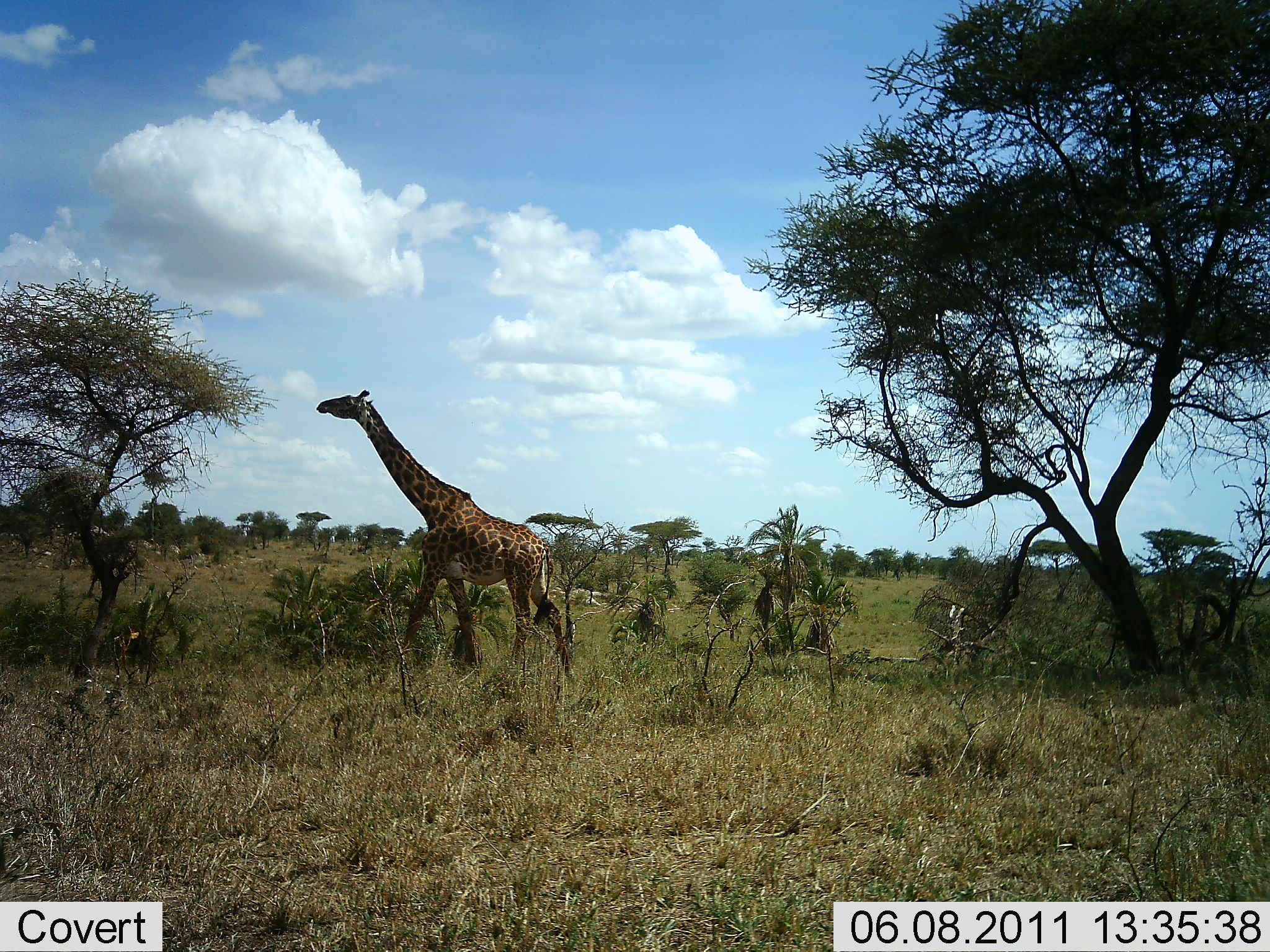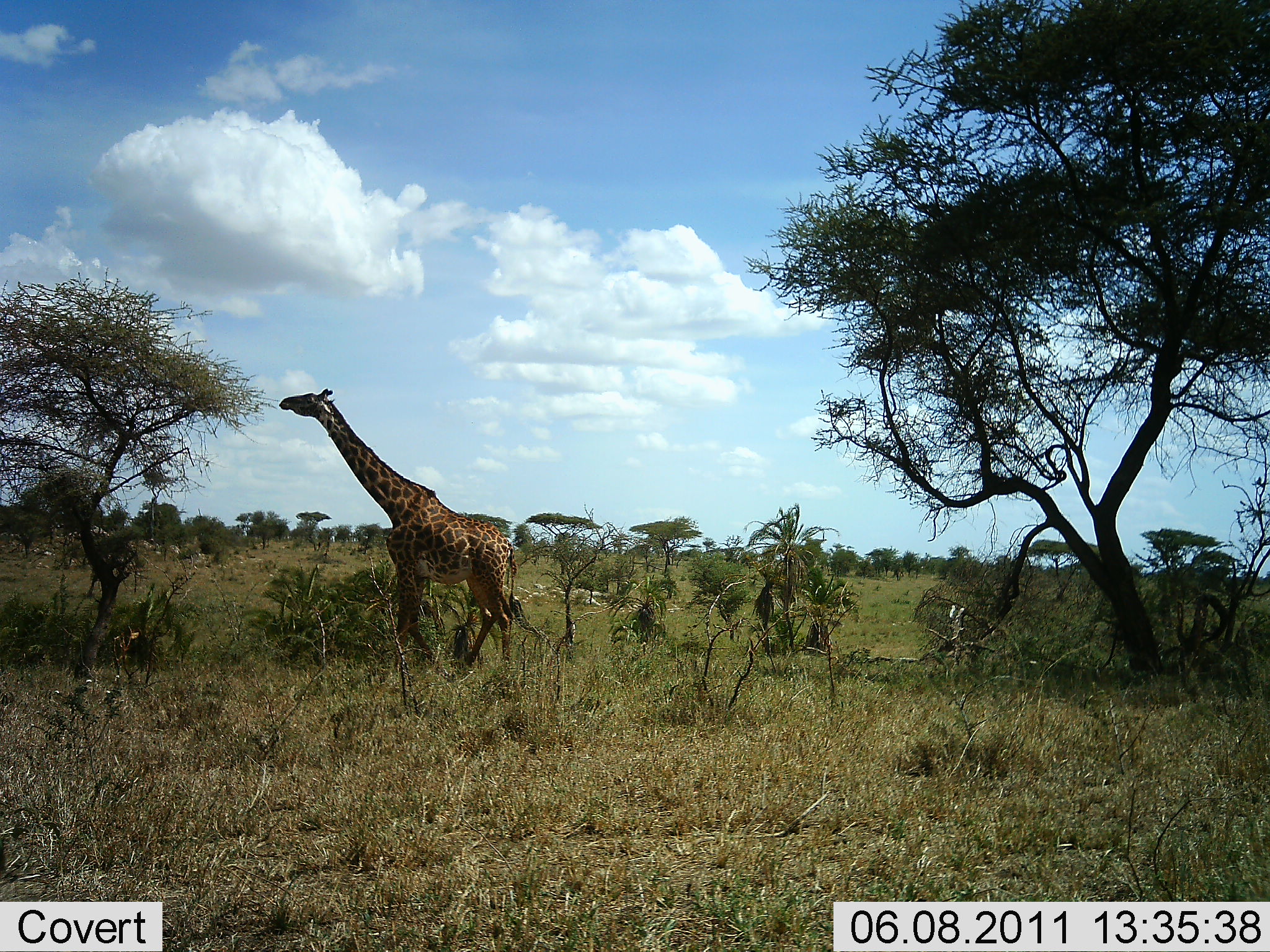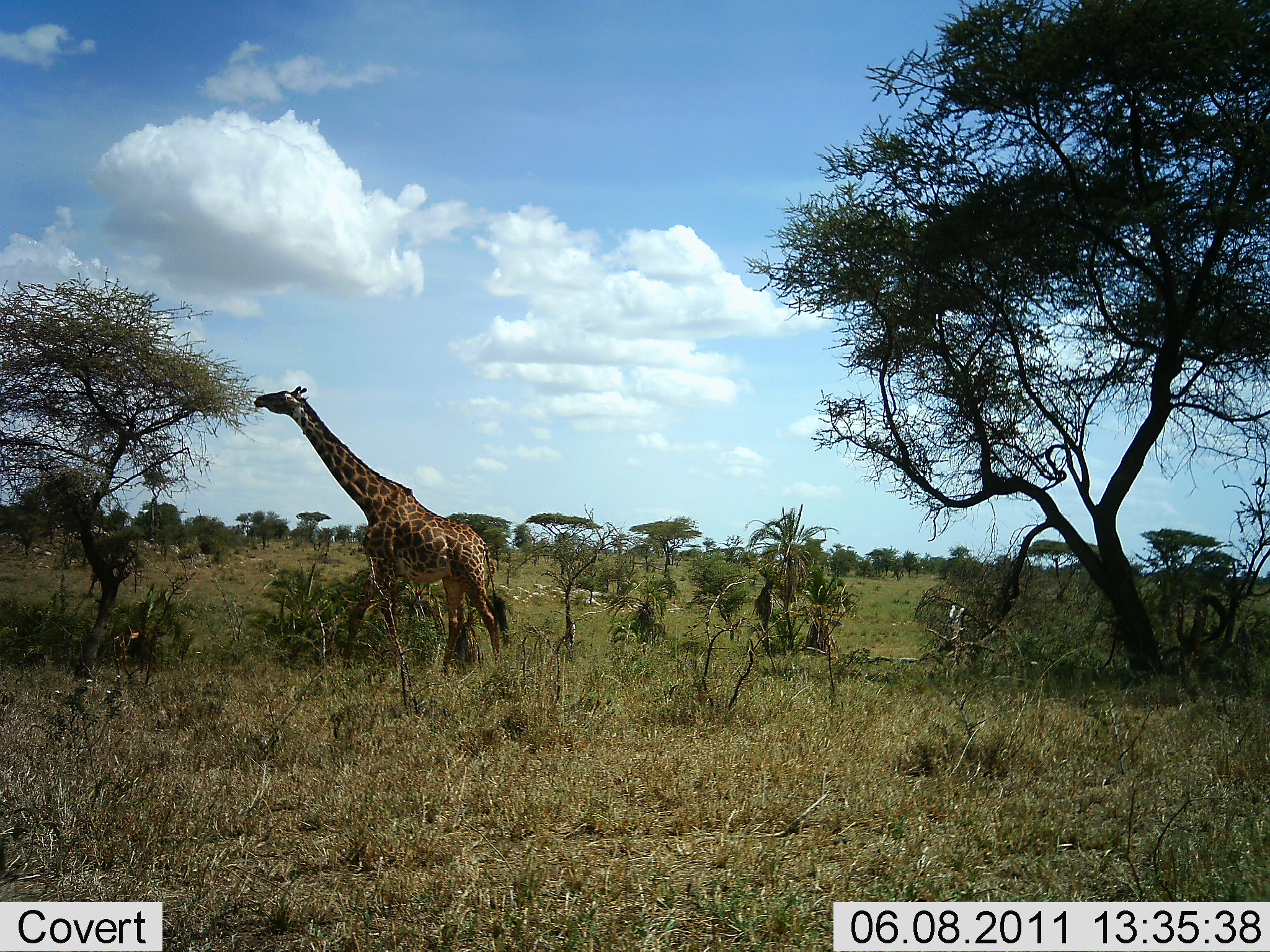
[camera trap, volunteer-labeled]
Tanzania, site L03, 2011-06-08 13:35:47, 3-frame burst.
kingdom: Animalia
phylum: Chordata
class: Mammalia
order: Artiodactyla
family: Giraffidae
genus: Giraffa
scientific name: Giraffa camelopardalis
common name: giraffe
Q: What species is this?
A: Giraffe (Giraffa camelopardalis).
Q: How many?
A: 1.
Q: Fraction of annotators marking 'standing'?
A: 33%.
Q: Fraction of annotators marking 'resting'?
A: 0%.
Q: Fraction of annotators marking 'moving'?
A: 25%.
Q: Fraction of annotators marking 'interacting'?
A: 0%.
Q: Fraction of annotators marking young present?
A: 0%.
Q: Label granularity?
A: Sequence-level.